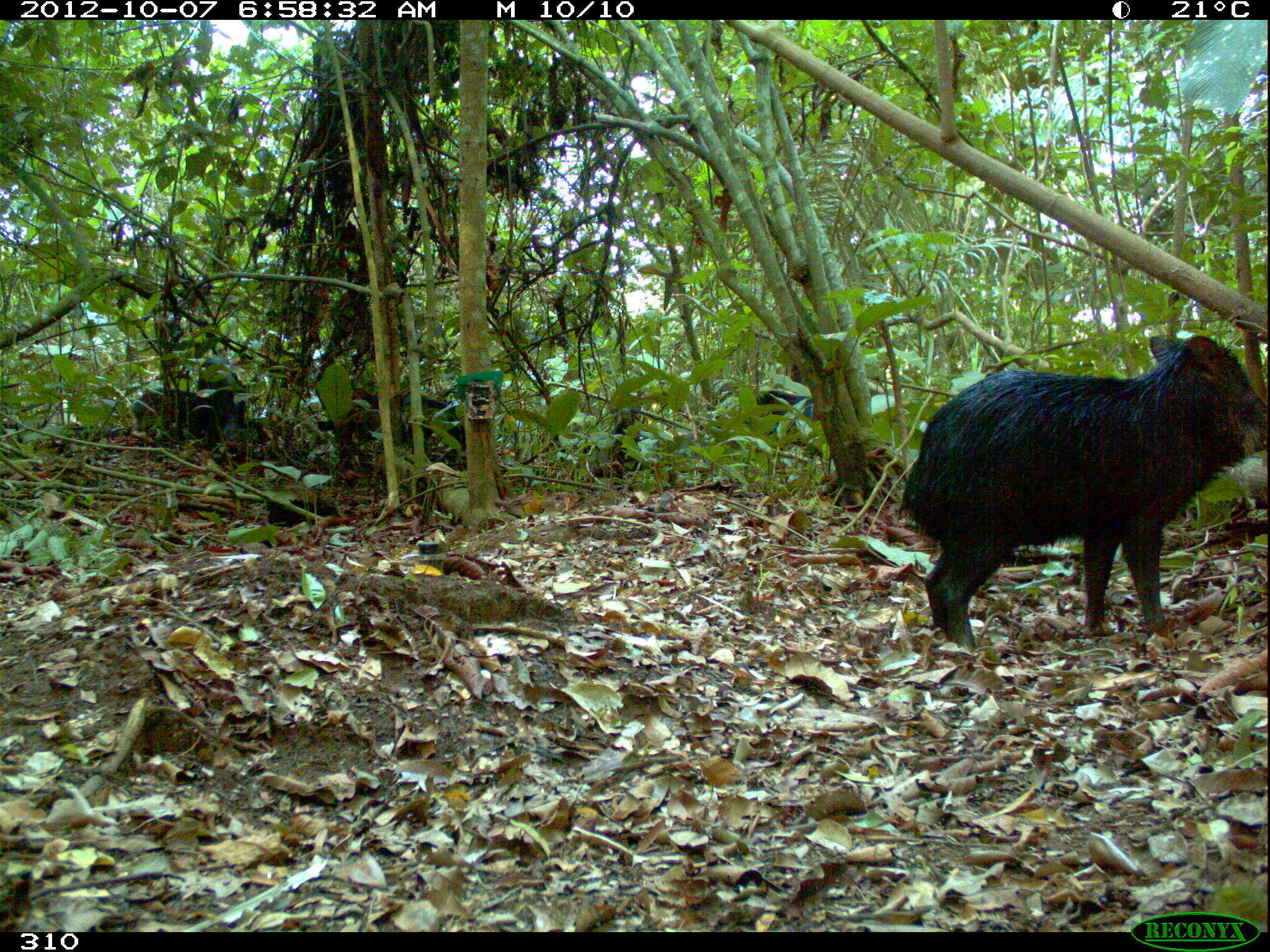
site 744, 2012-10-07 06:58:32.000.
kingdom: Animalia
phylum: Chordata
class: Mammalia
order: Artiodactyla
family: Tayassuidae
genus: Tayassu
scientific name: Tayassu pecari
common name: white-lipped peccary